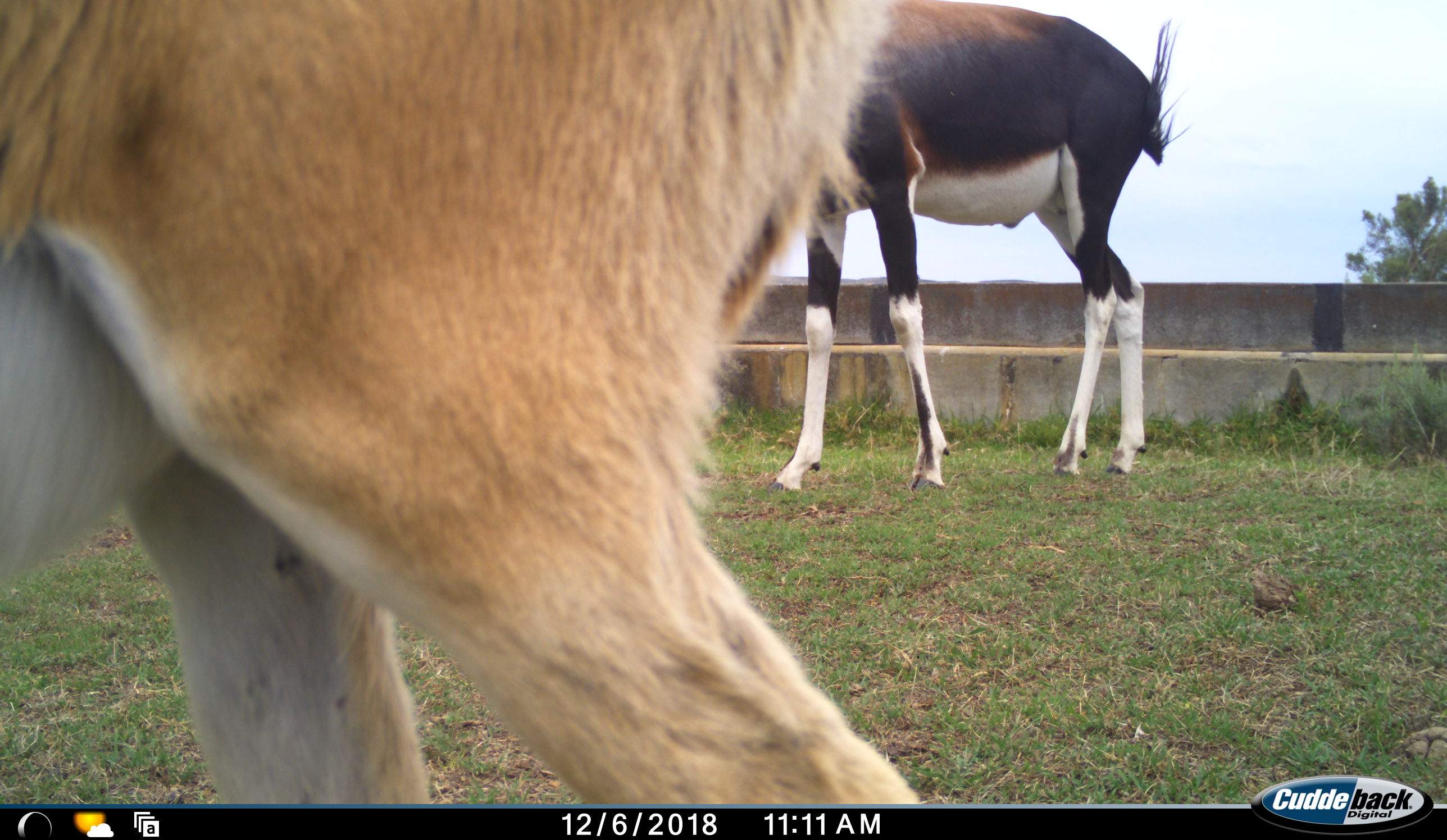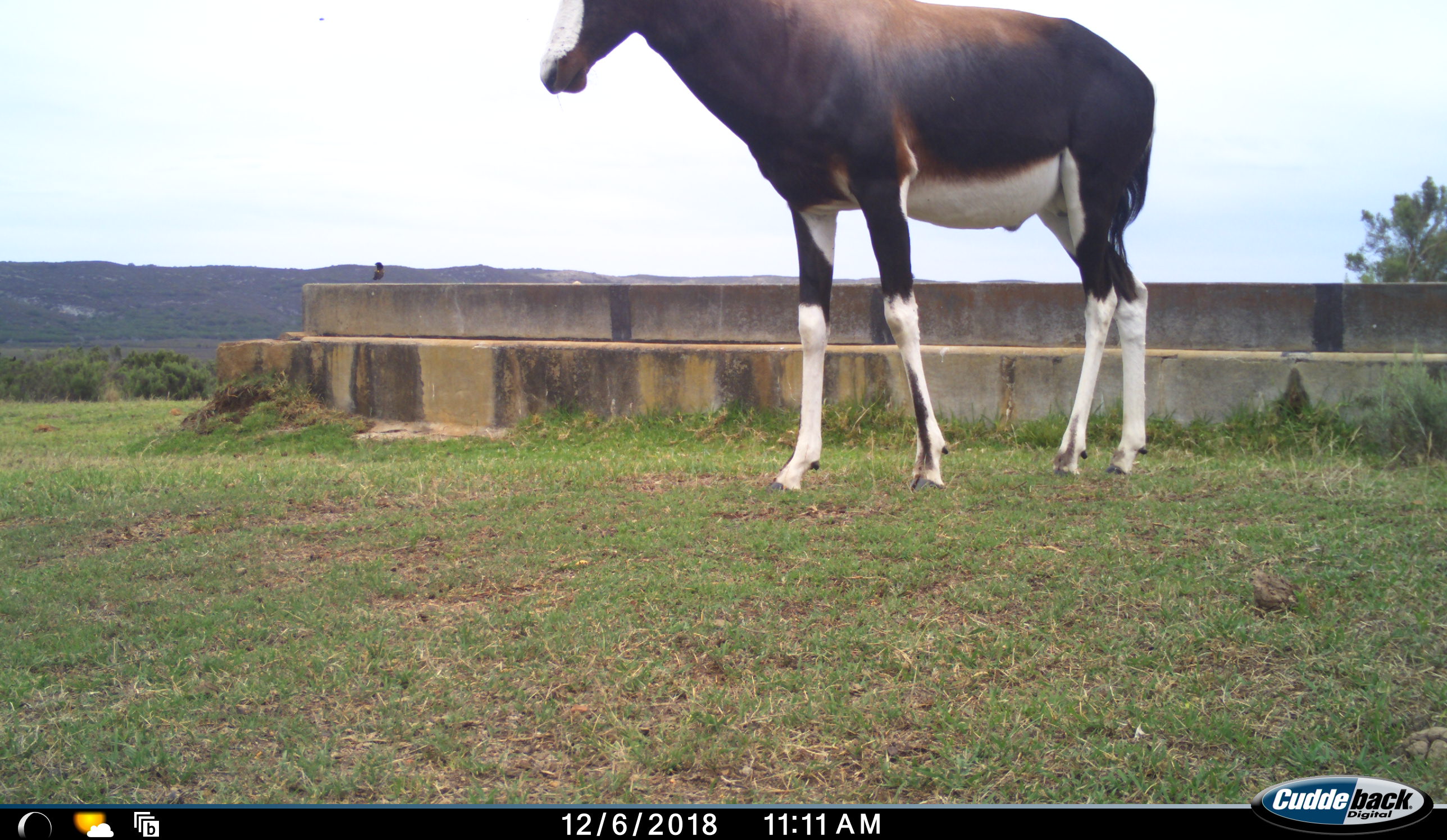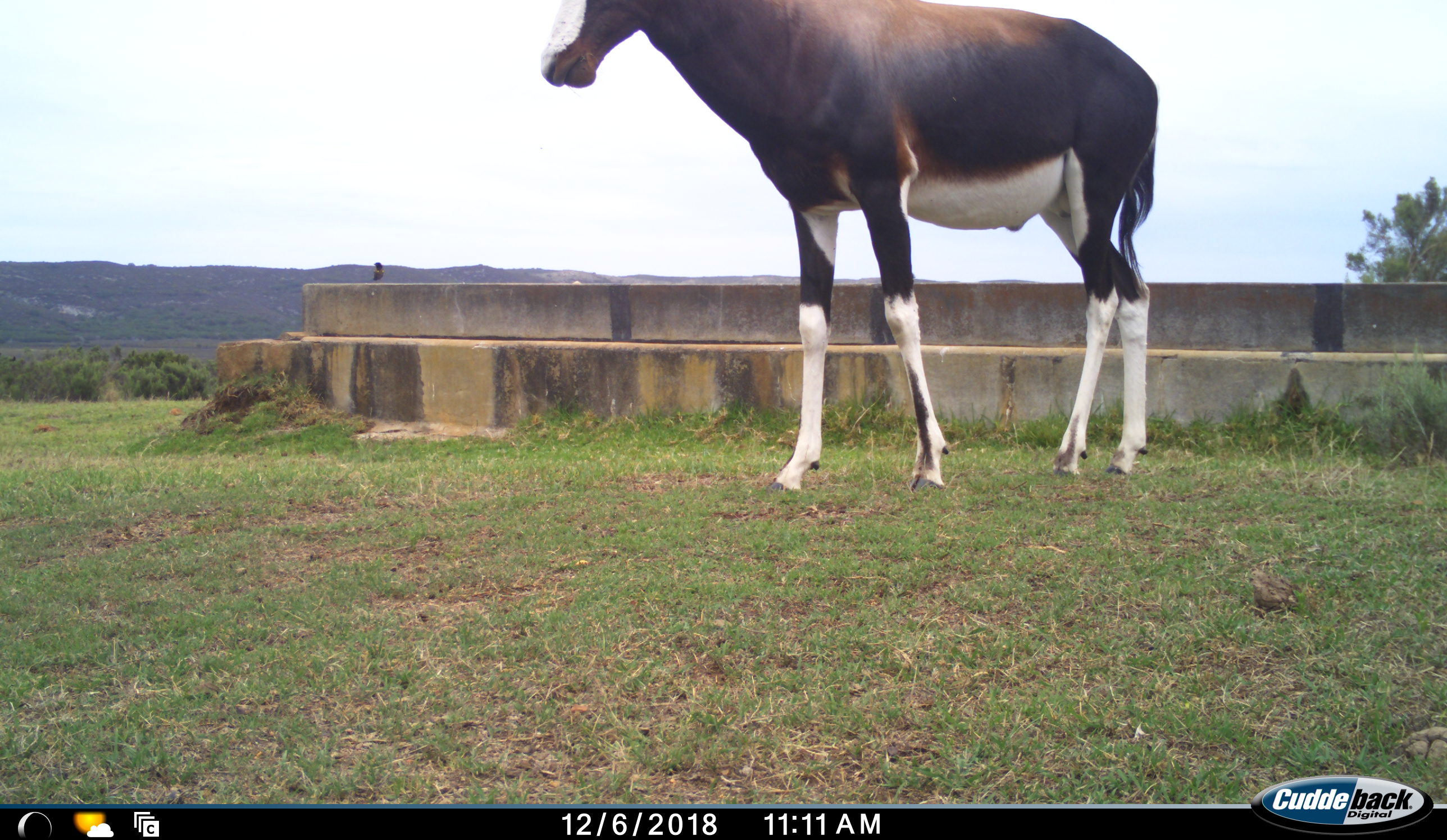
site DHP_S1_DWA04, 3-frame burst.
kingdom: Animalia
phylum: Chordata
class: Mammalia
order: Artiodactyla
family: Bovidae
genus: Damaliscus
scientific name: Damaliscus pygargus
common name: bontebok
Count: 2.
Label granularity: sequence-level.